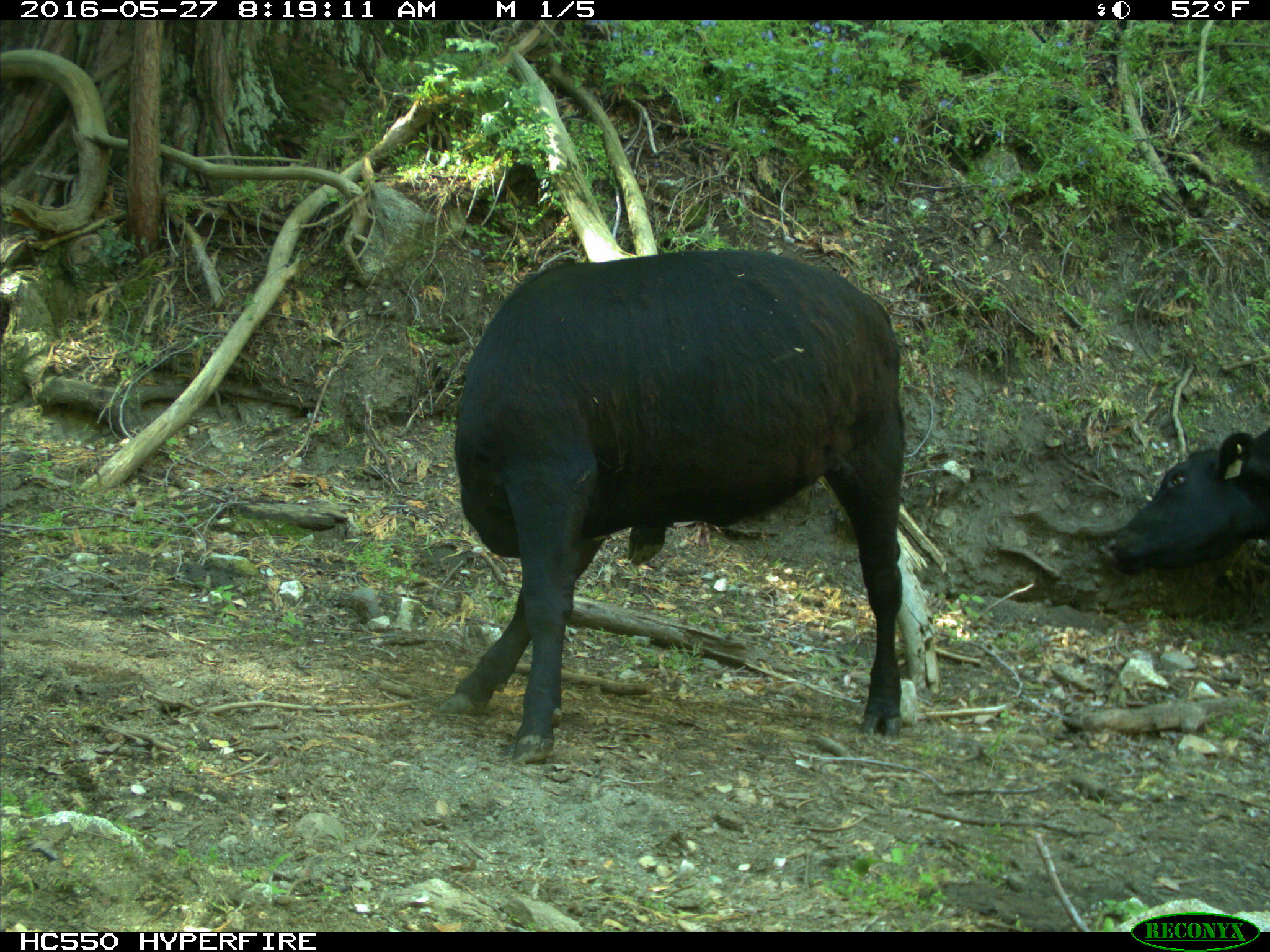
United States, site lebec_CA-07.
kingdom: Animalia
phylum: Chordata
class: Mammalia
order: Artiodactyla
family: Bovidae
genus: Bos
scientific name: Bos taurus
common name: domestic cow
Bos taurus (domestic cow).